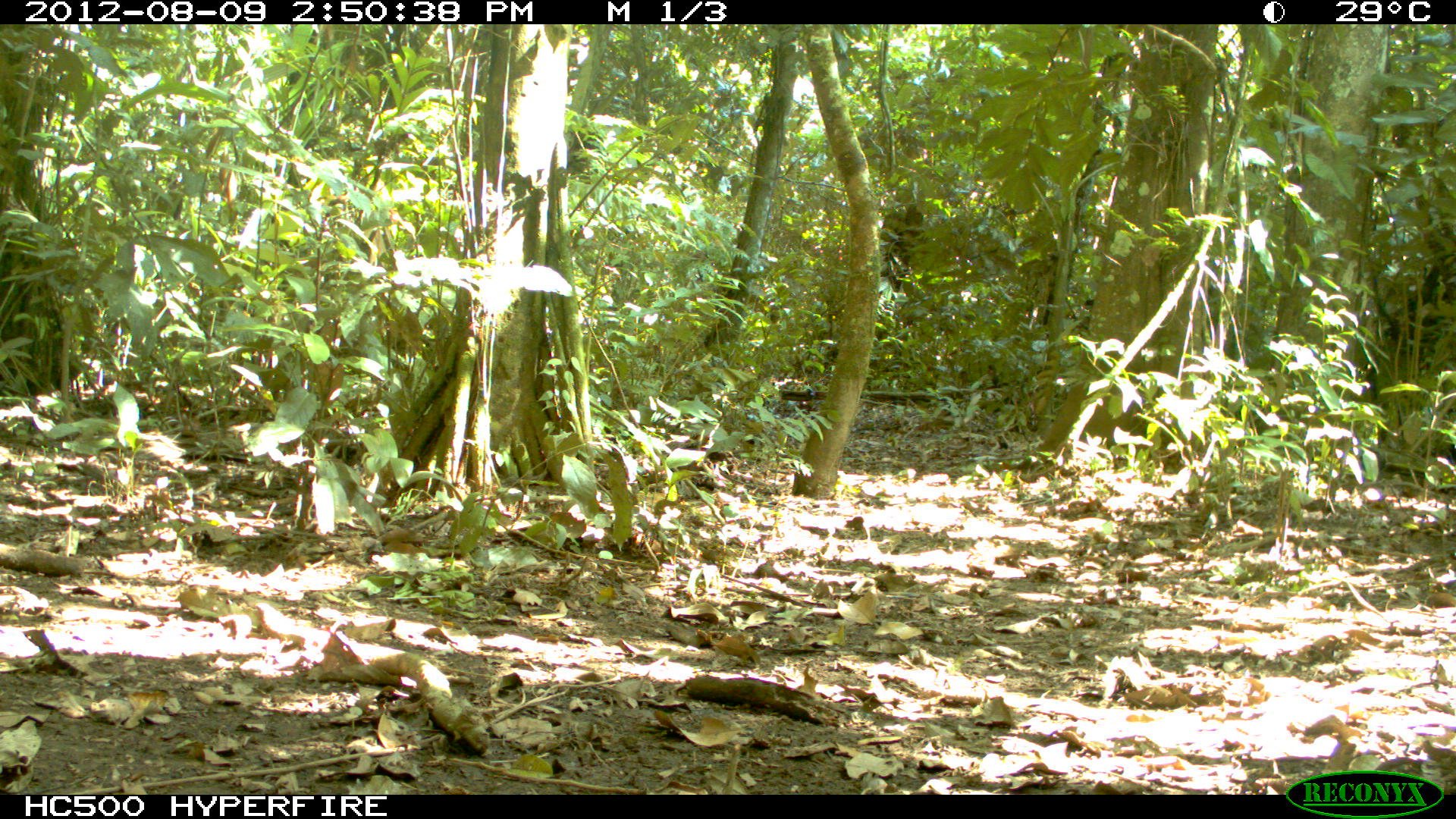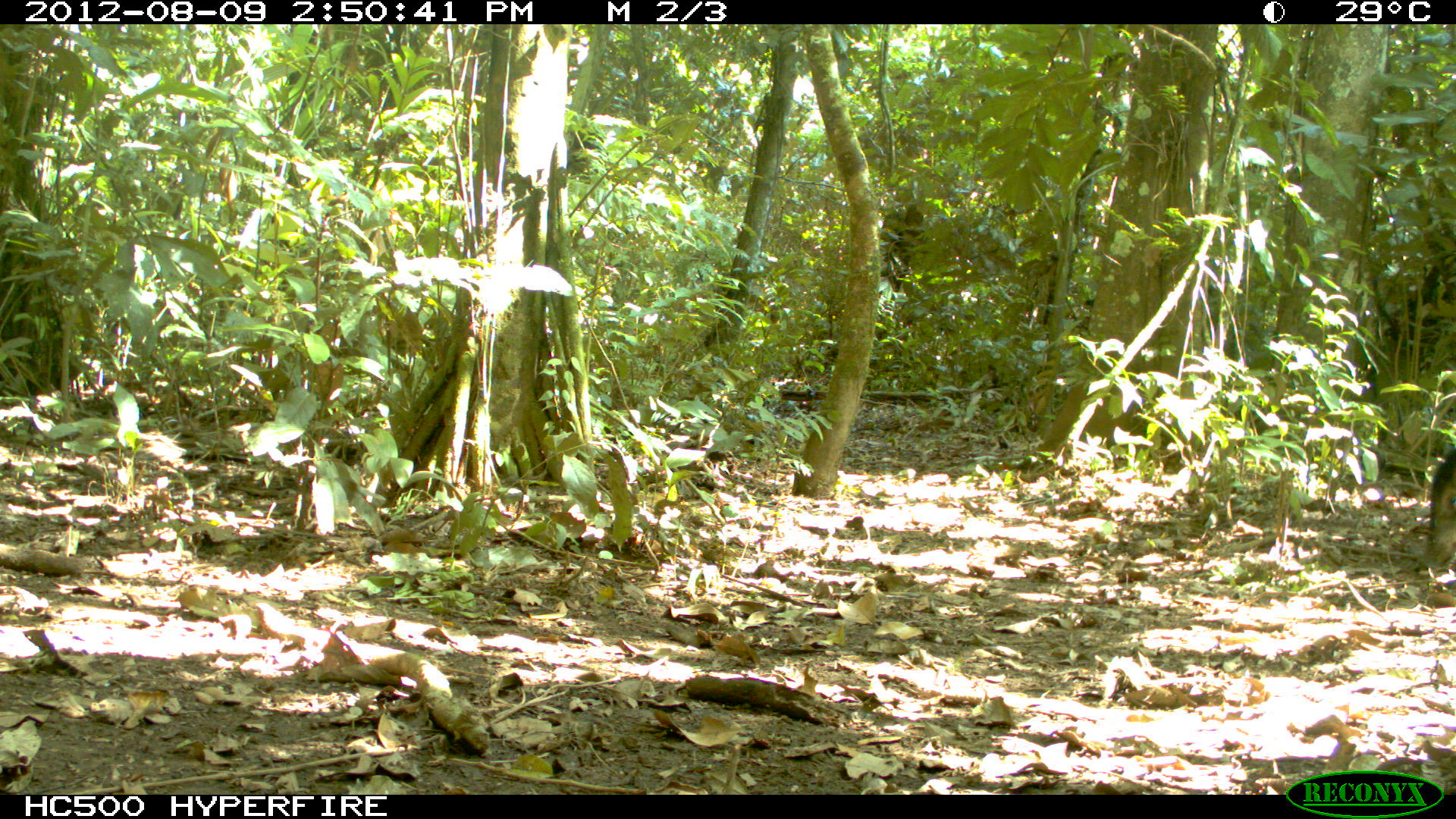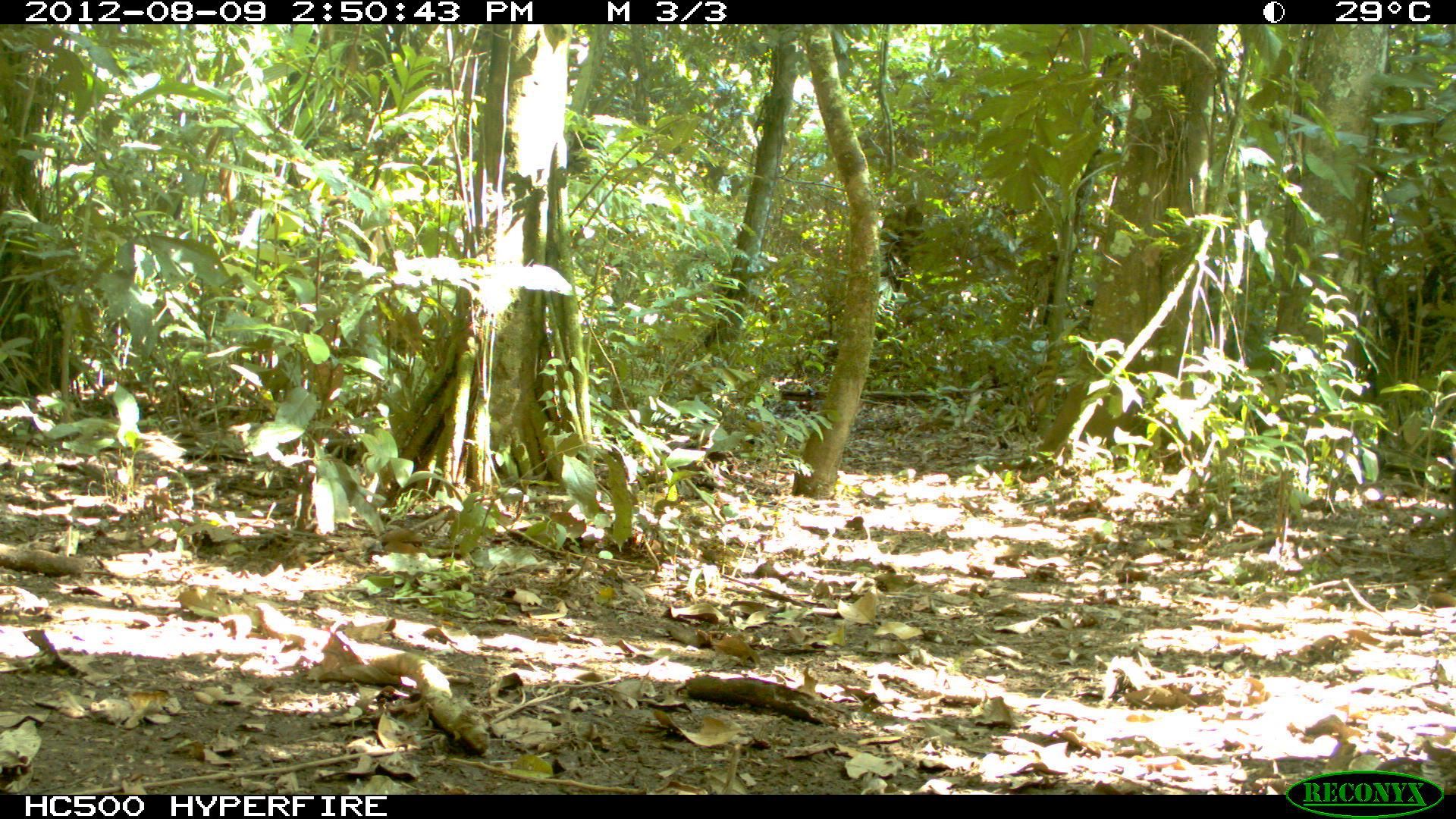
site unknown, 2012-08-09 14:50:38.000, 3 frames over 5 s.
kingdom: Animalia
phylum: Chordata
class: Mammalia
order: Artiodactyla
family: Tayassuidae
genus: Tayassu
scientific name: Tayassu pecari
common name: white-lipped peccary